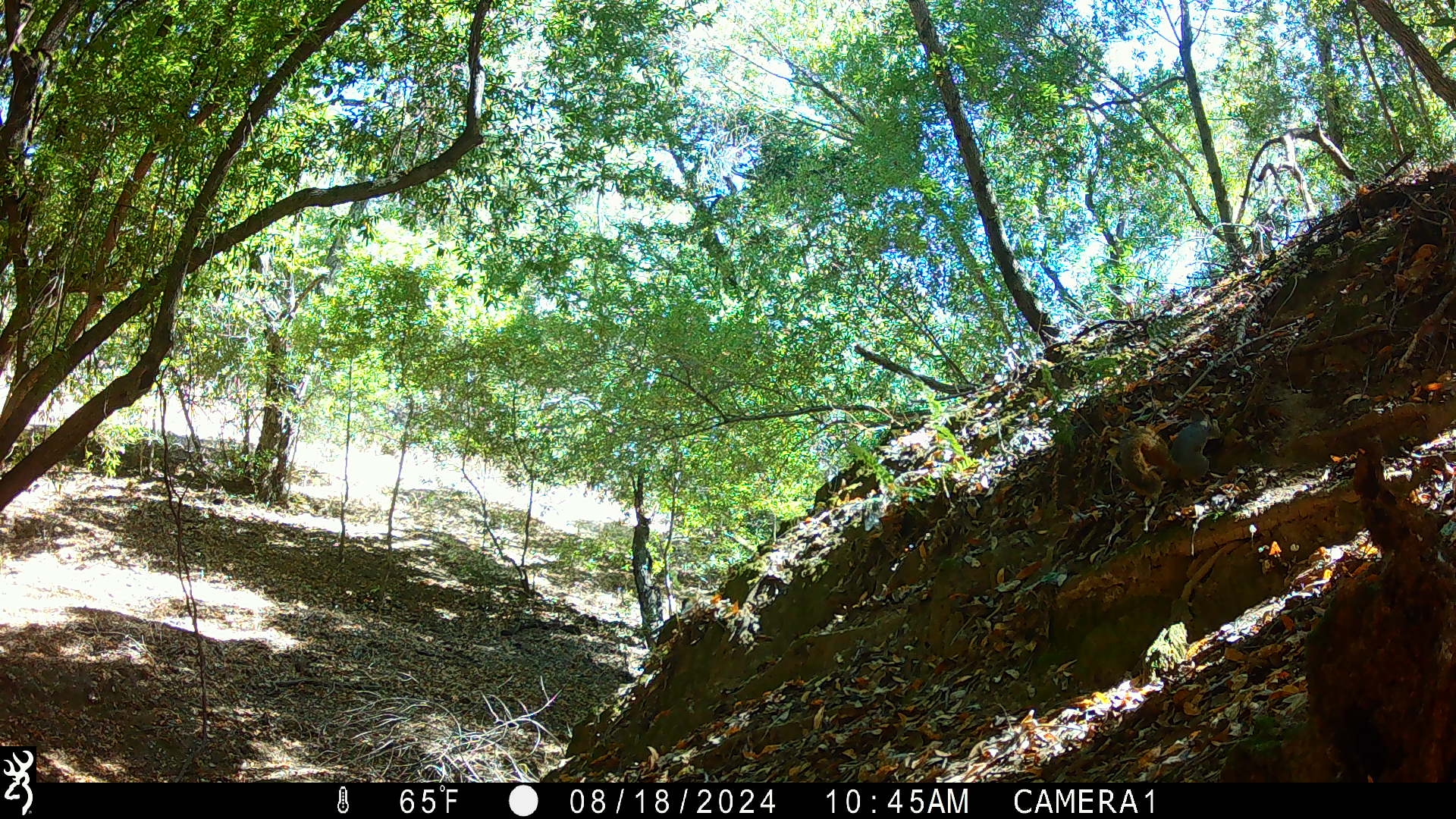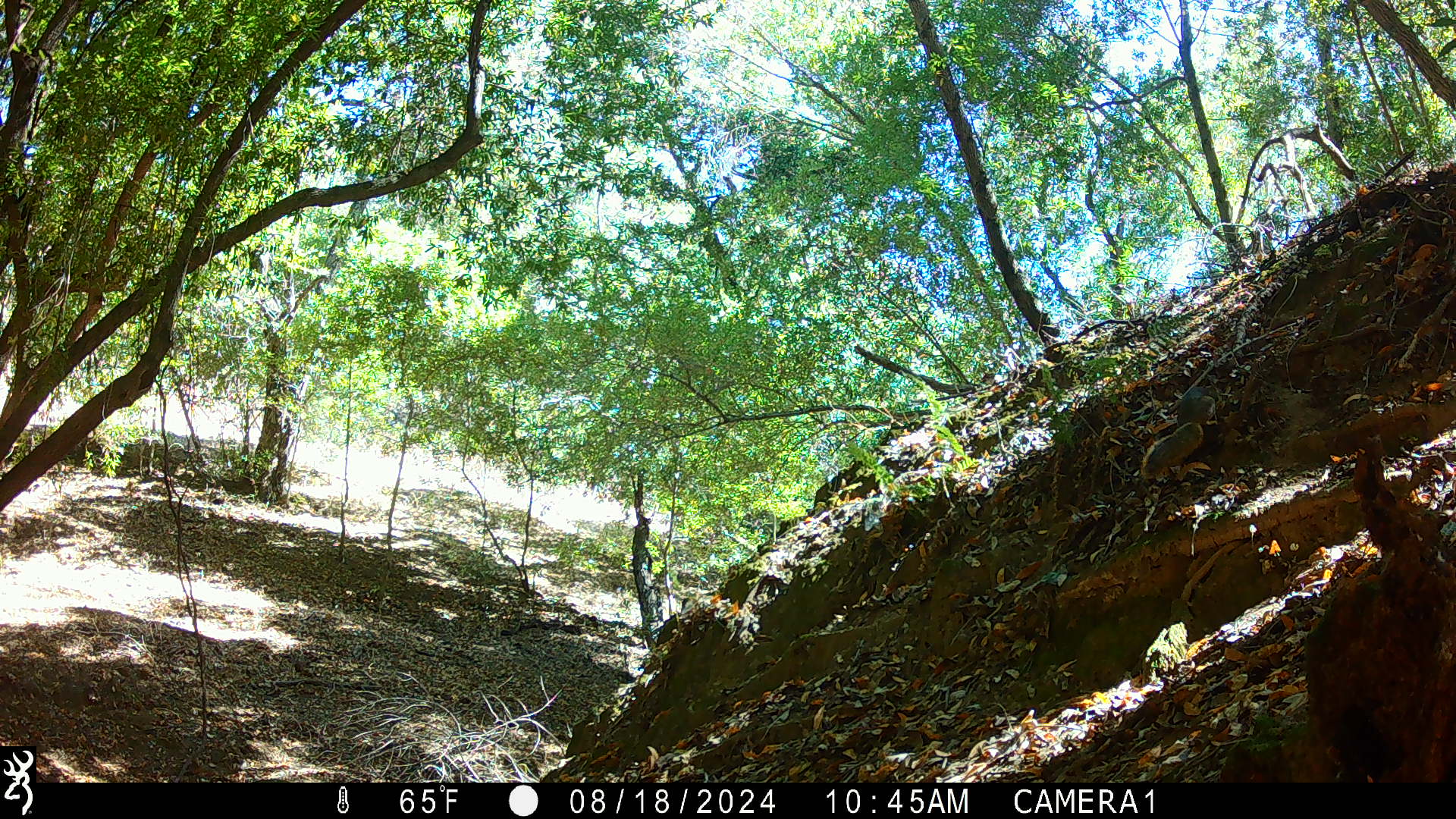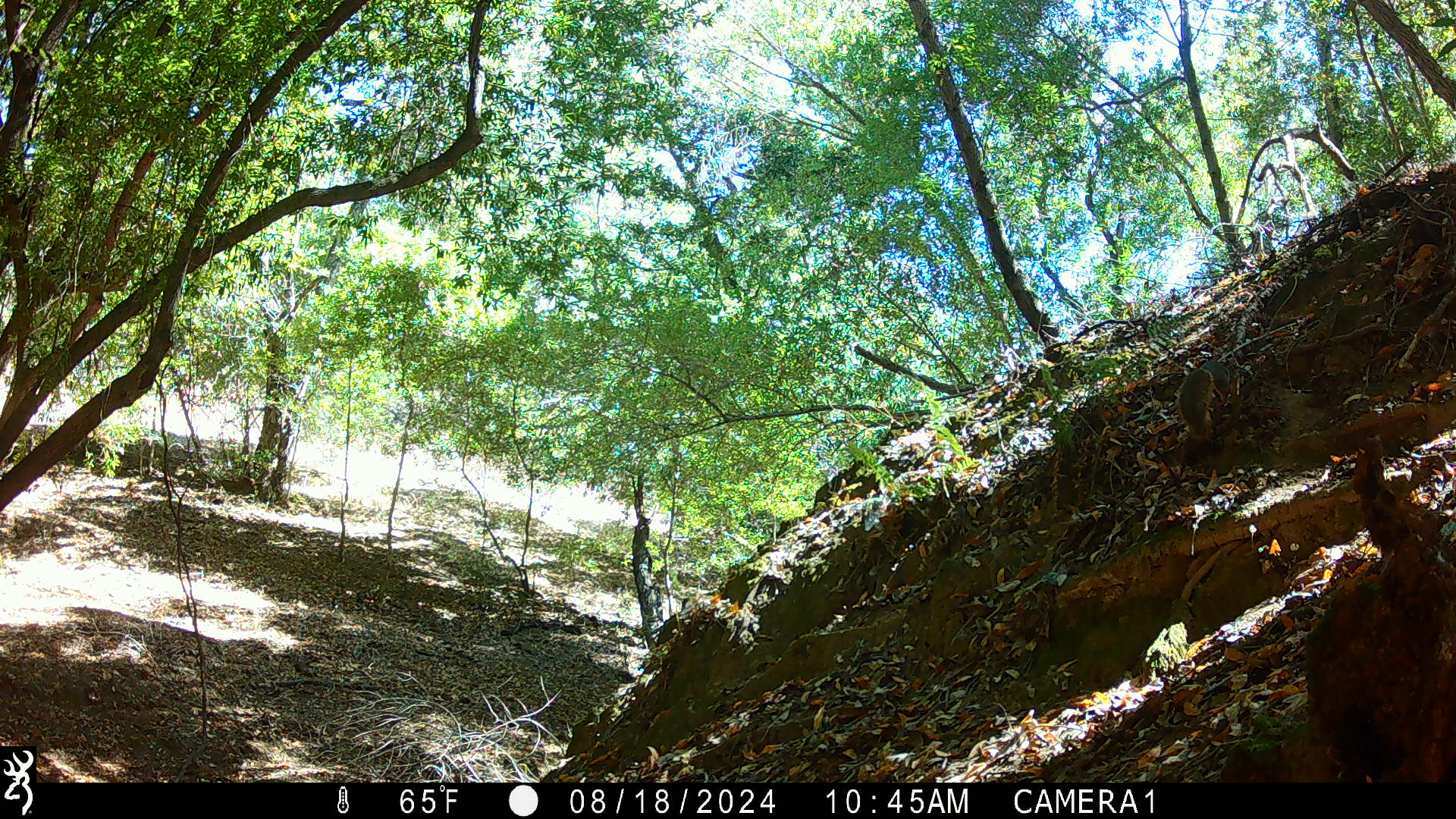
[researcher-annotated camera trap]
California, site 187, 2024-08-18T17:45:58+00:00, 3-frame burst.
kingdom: Animalia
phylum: Chordata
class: Mammalia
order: Rodentia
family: Sciuridae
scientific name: Sciuridae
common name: squirrel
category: unknown squirrel